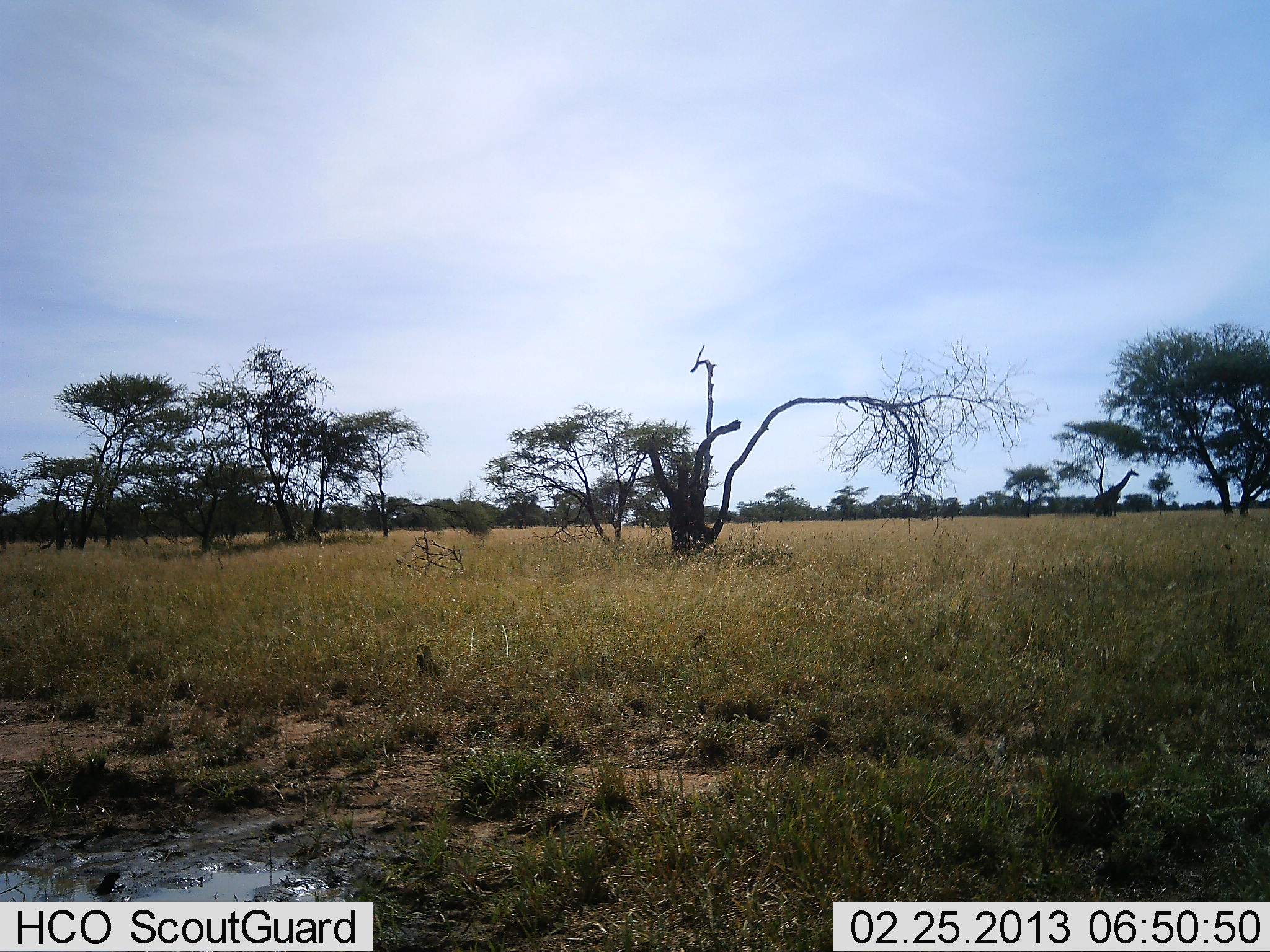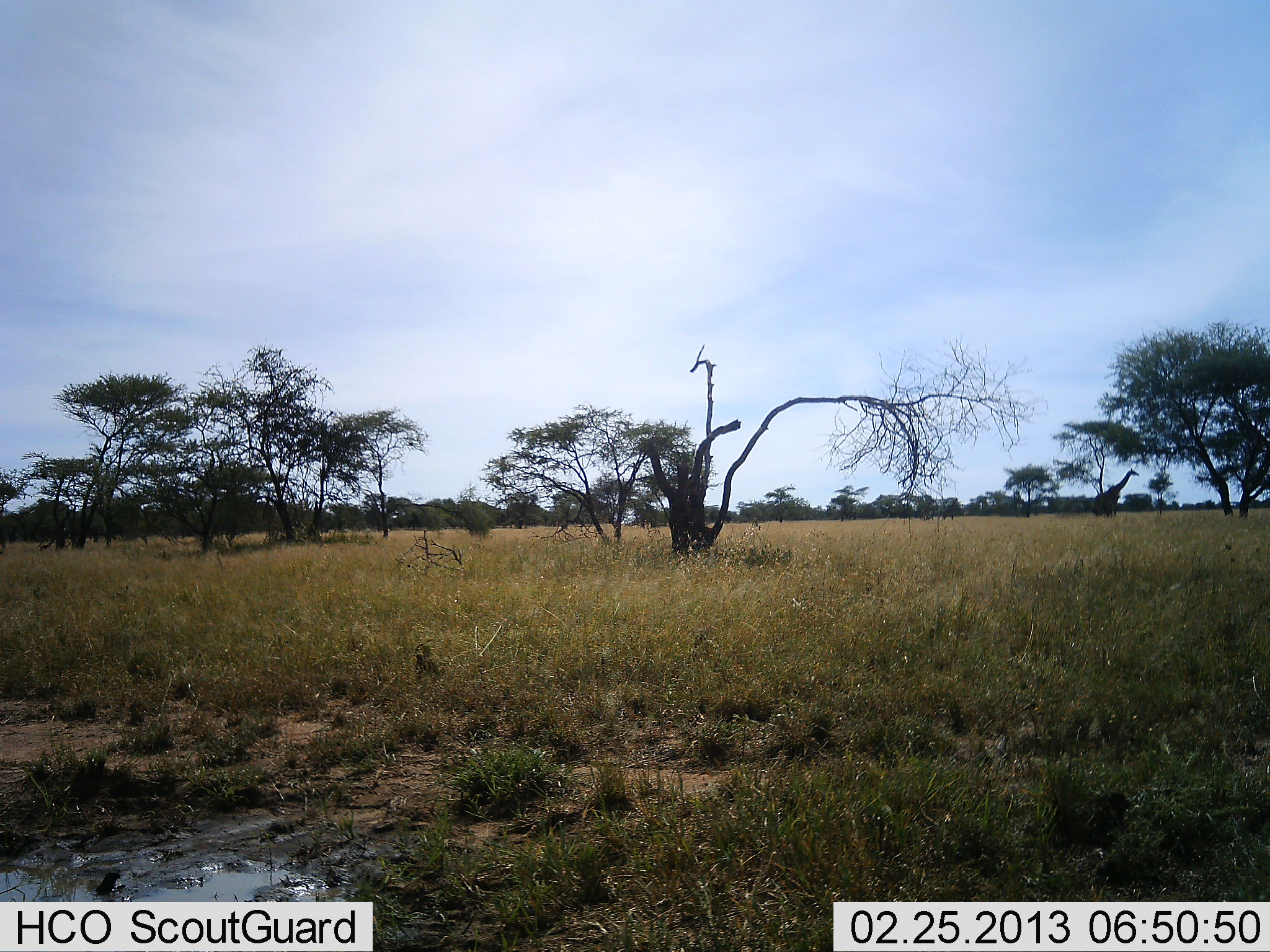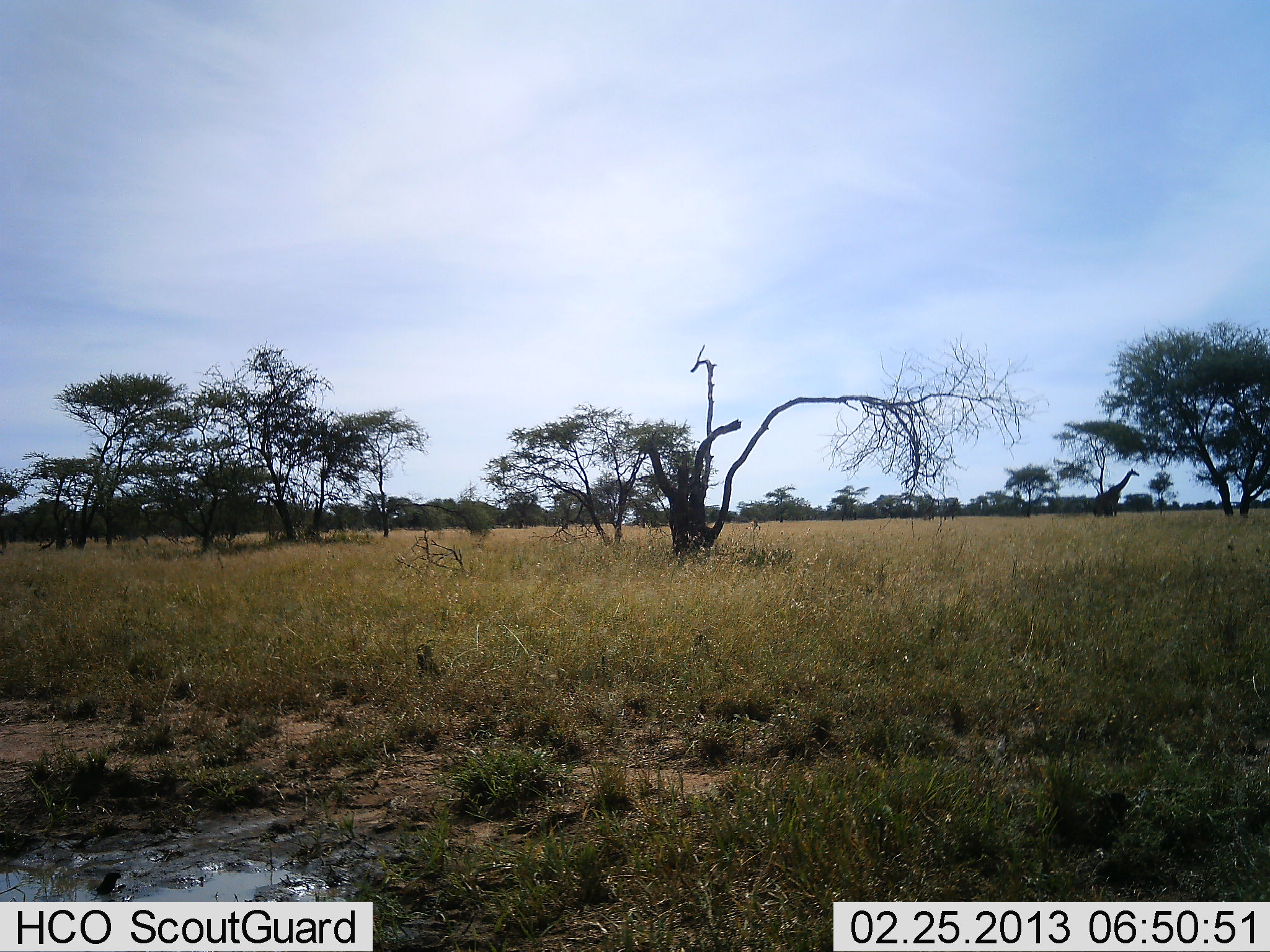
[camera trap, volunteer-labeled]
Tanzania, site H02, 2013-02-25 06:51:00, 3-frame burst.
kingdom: Animalia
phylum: Chordata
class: Mammalia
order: Artiodactyla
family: Giraffidae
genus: Giraffa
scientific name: Giraffa camelopardalis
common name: giraffe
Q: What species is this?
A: Giraffe (Giraffa camelopardalis).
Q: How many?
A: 1.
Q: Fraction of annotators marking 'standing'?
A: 96%.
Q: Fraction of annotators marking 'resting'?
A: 0%.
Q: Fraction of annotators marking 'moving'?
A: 4%.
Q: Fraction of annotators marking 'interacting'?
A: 0%.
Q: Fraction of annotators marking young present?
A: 0%.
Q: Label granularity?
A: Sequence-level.